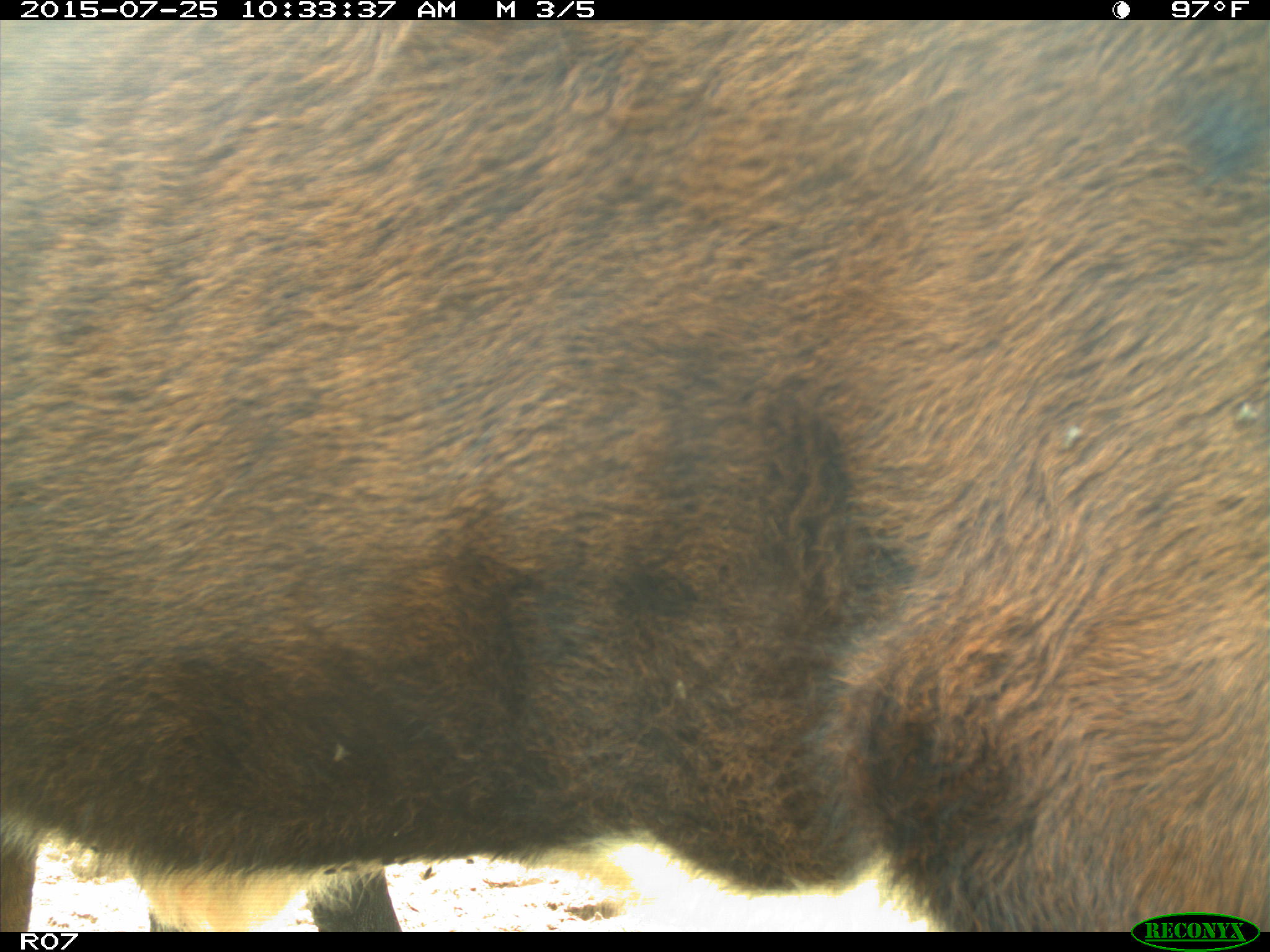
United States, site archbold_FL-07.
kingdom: Animalia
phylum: Chordata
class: Mammalia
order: Artiodactyla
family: Bovidae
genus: Bos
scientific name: Bos taurus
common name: domestic cow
Bos taurus (domestic cow).